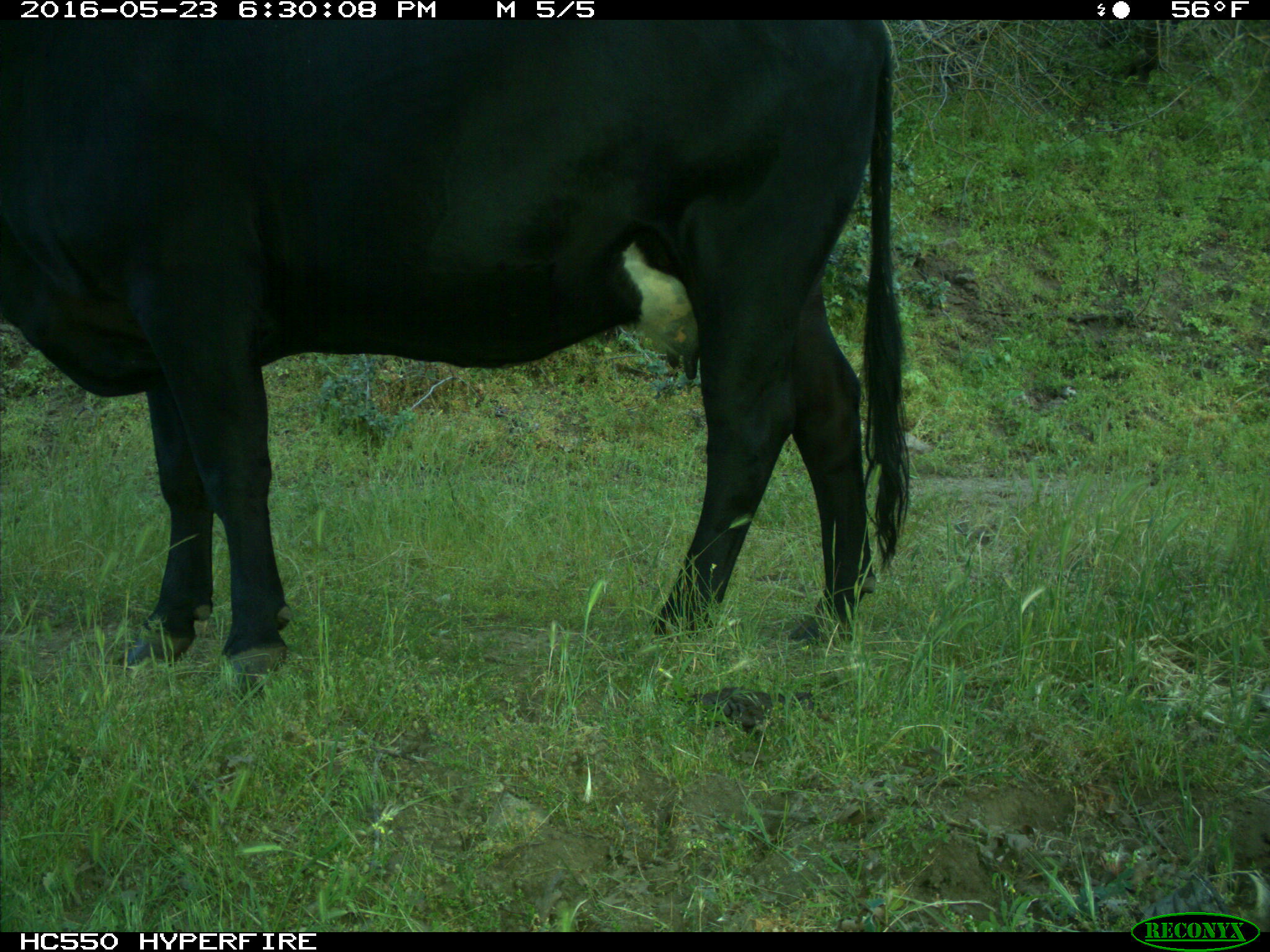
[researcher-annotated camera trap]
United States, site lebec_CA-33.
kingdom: Animalia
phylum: Chordata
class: Mammalia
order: Artiodactyla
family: Bovidae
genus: Bos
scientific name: Bos taurus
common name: domestic cow